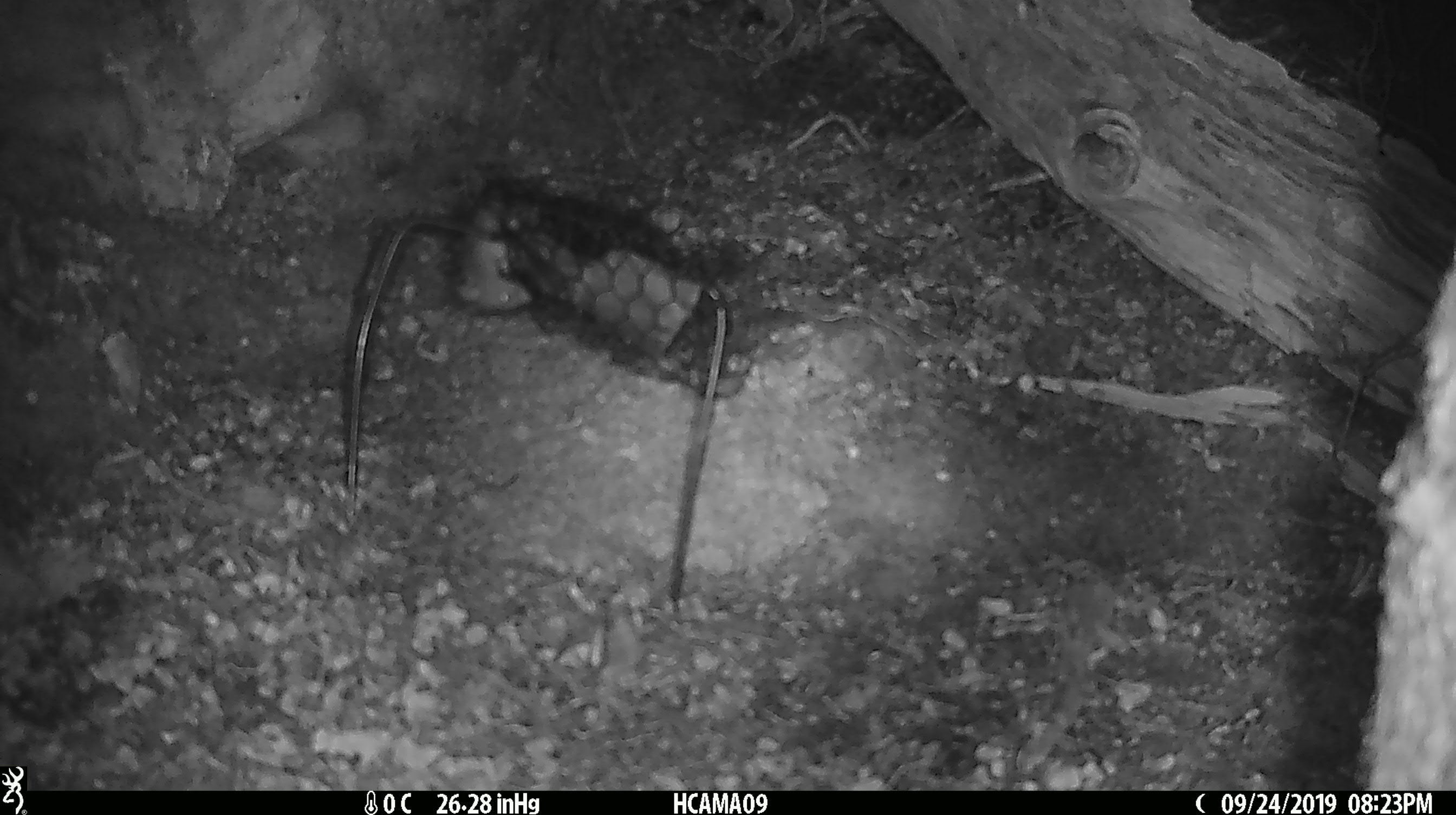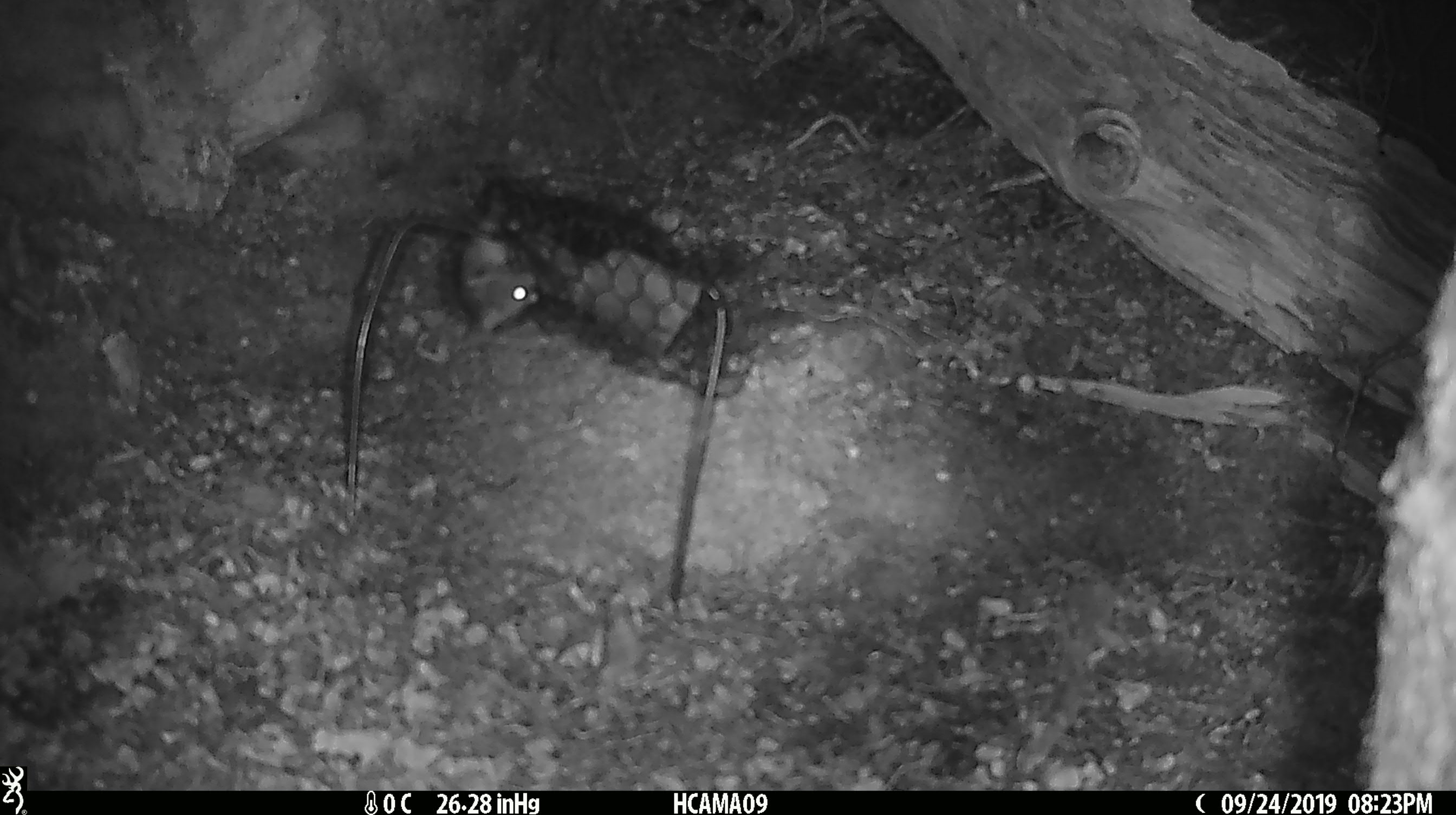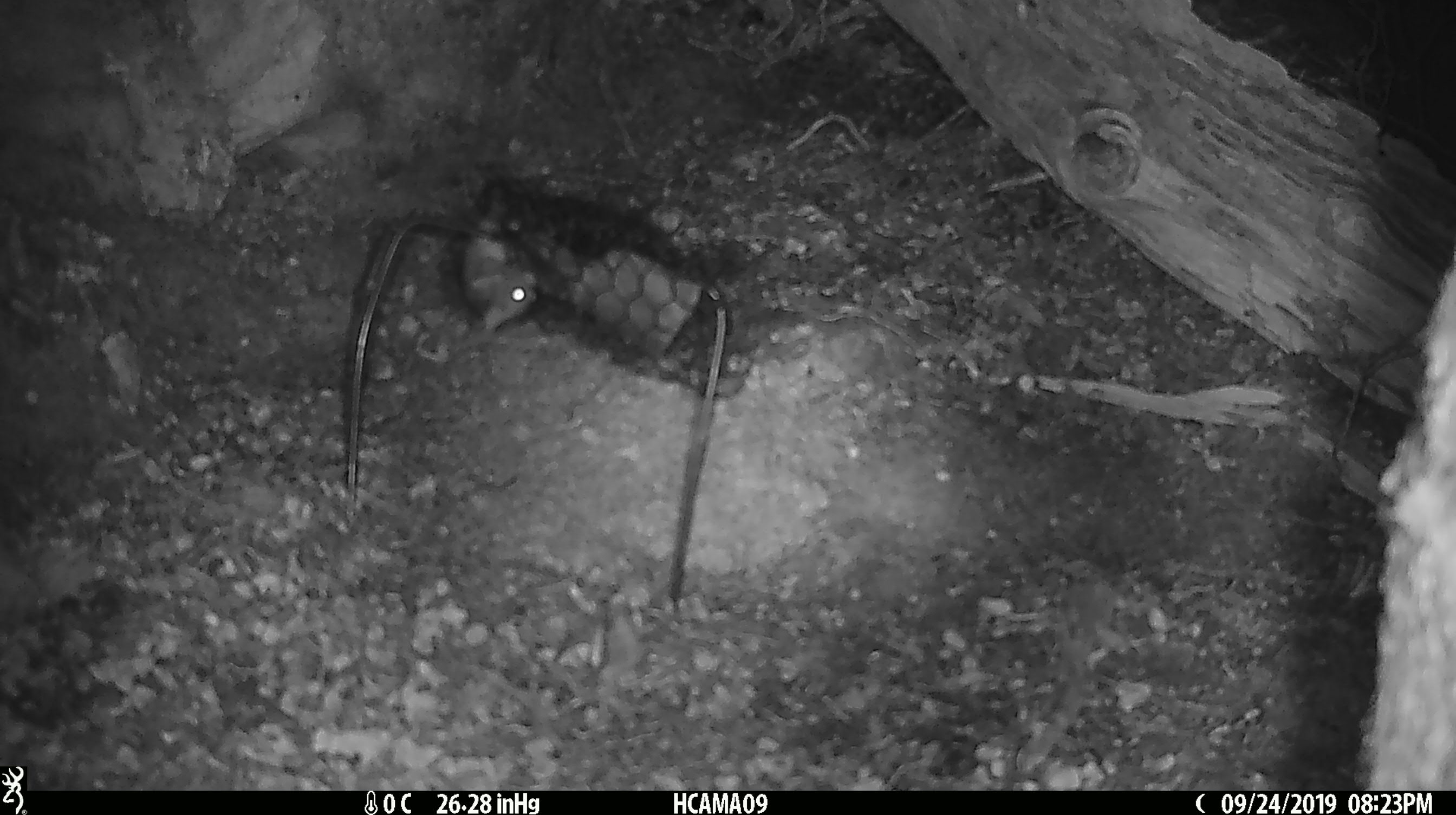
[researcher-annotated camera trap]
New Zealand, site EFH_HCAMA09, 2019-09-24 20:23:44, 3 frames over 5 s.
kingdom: Animalia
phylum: Chordata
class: Mammalia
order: Rodentia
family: Muridae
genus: Mus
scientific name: Mus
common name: mouse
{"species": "mouse (Mus)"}